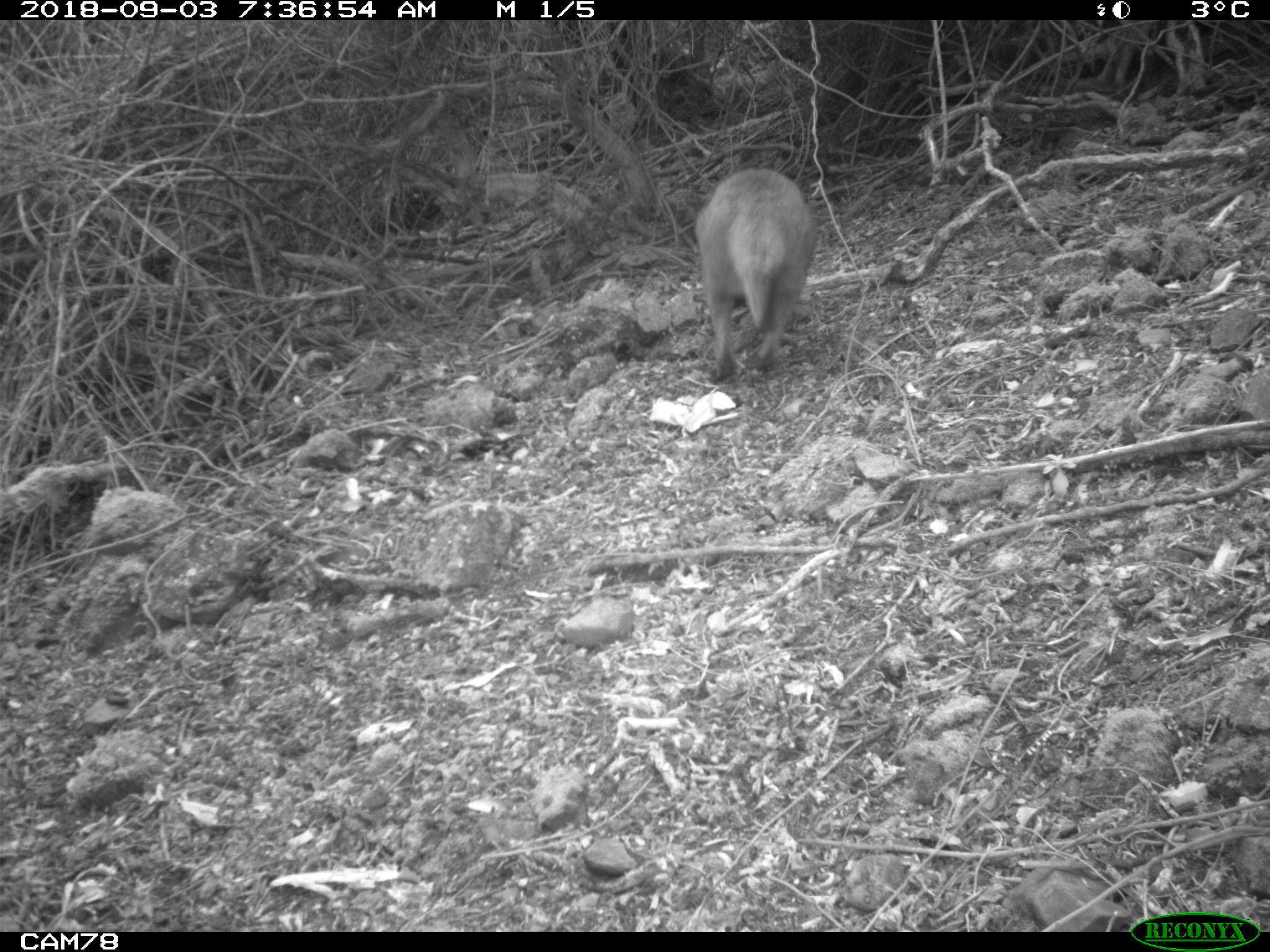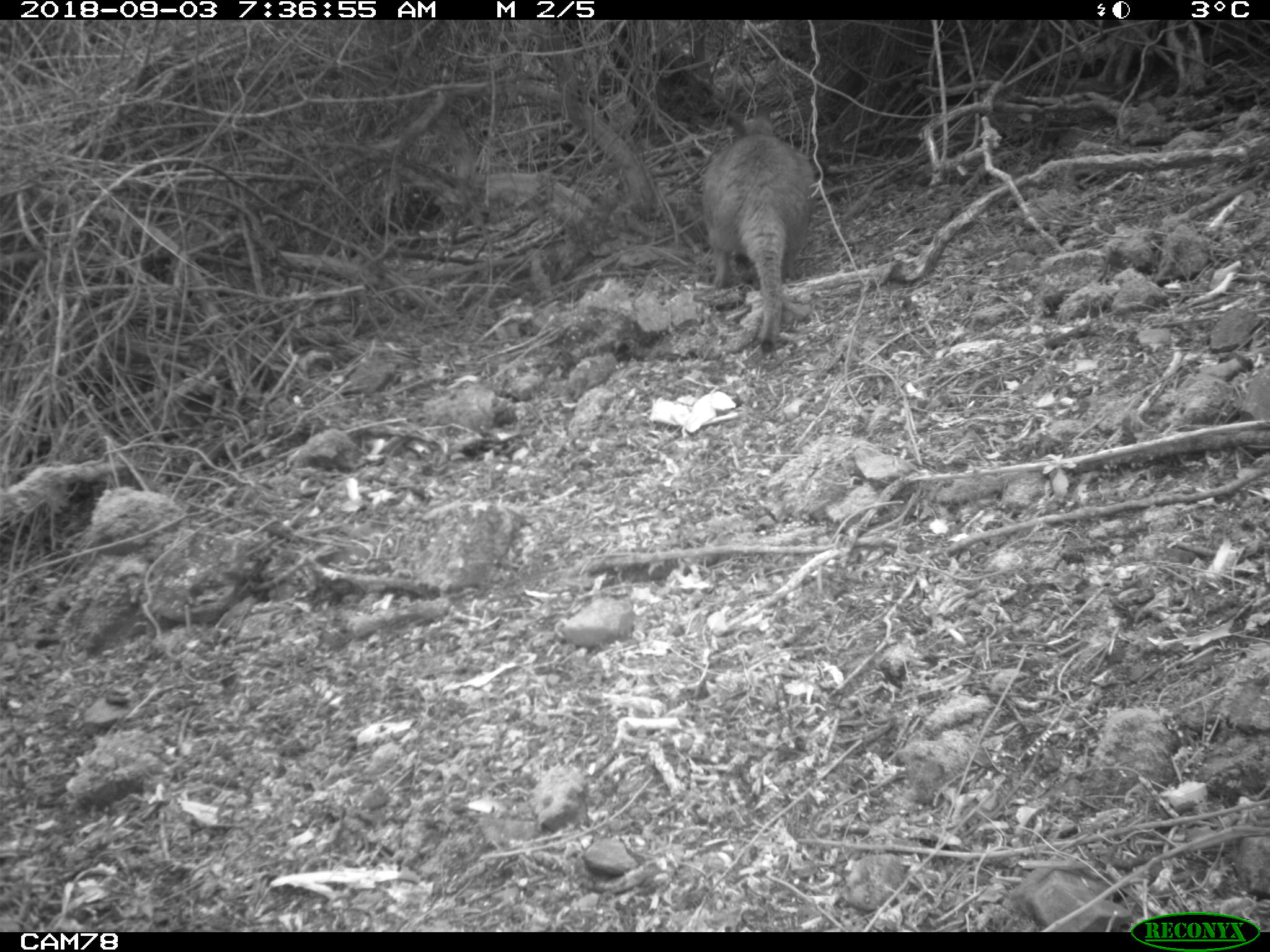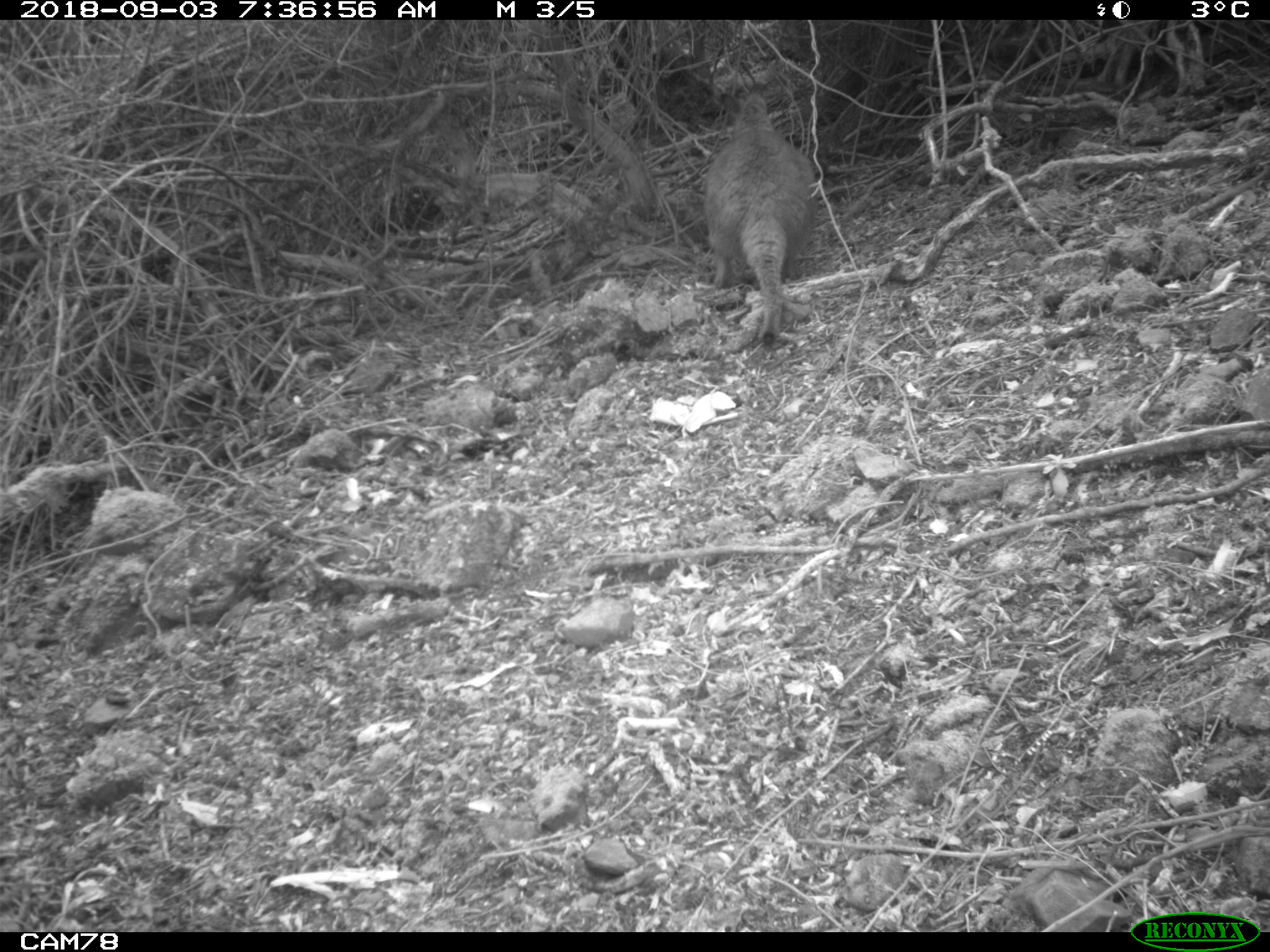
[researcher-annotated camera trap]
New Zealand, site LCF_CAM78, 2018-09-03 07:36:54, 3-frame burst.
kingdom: Animalia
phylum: Chordata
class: Mammalia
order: Diprotodontia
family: Macropodidae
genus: Notamacropus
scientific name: Notamacropus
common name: wallaby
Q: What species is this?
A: Wallaby (Notamacropus).